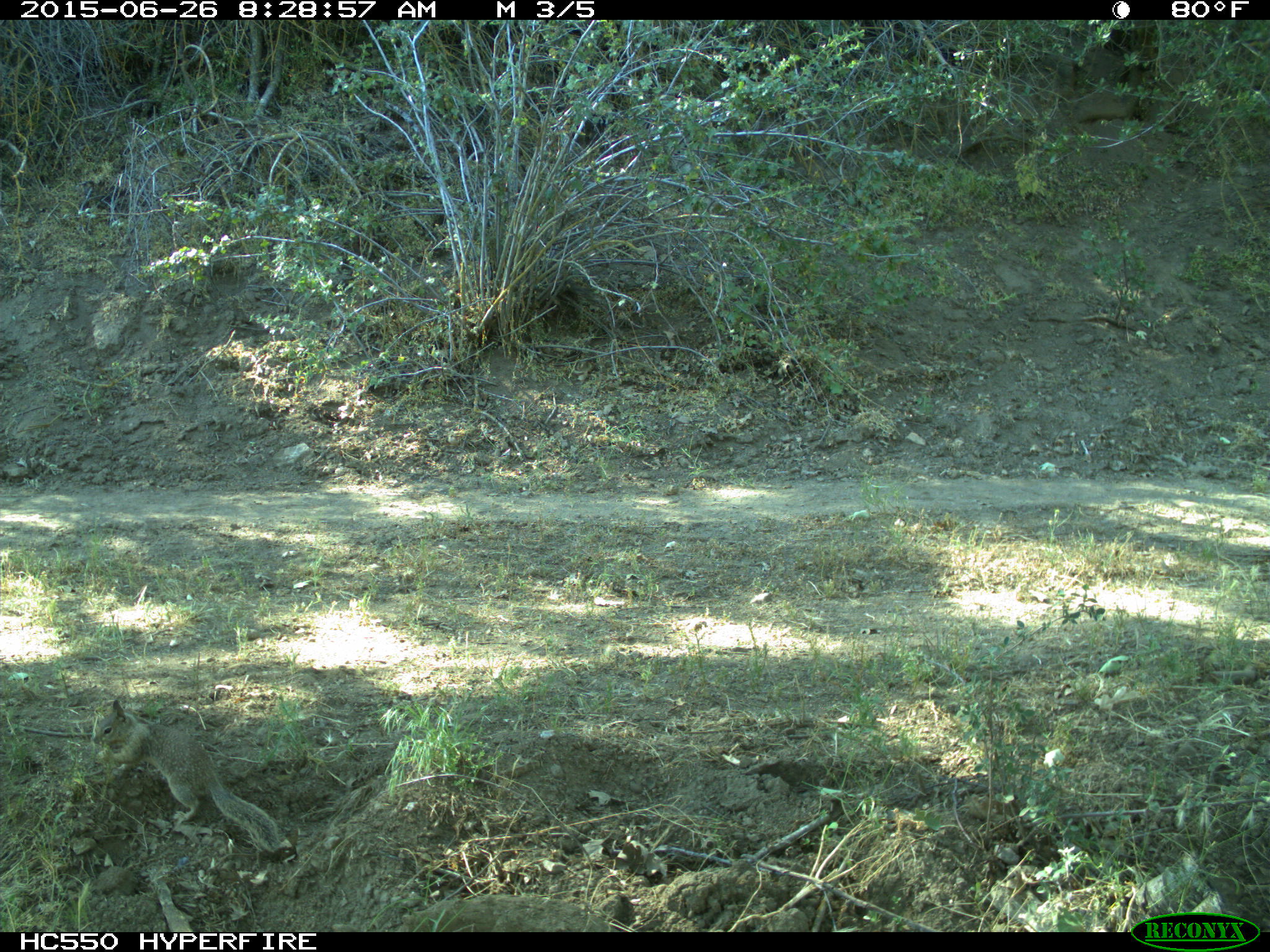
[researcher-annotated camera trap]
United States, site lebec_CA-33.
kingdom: Animalia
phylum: Chordata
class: Mammalia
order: Rodentia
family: Sciuridae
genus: Otospermophilus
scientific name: Otospermophilus beecheyi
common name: california ground squirrel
Otospermophilus beecheyi (california ground squirrel).